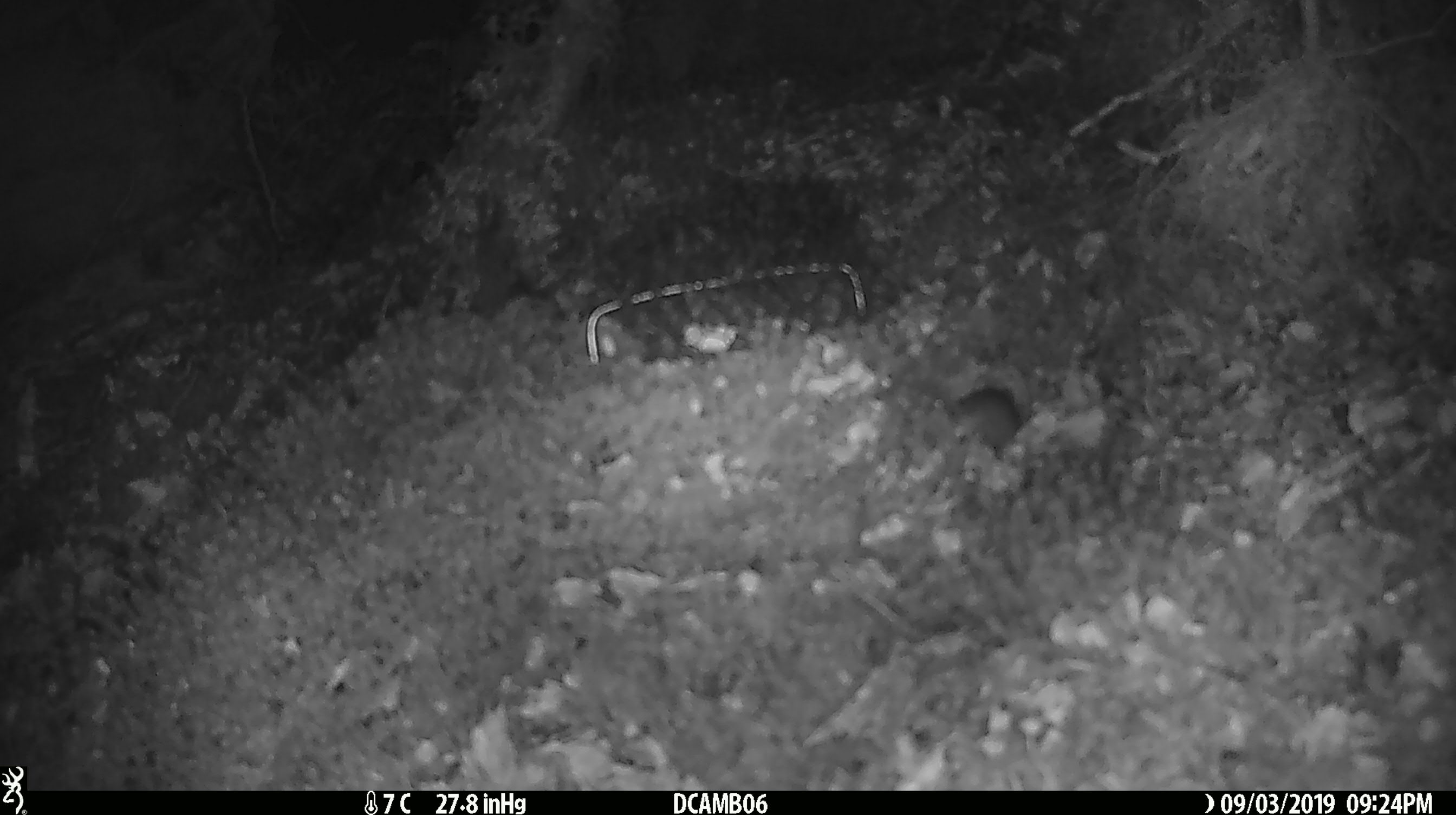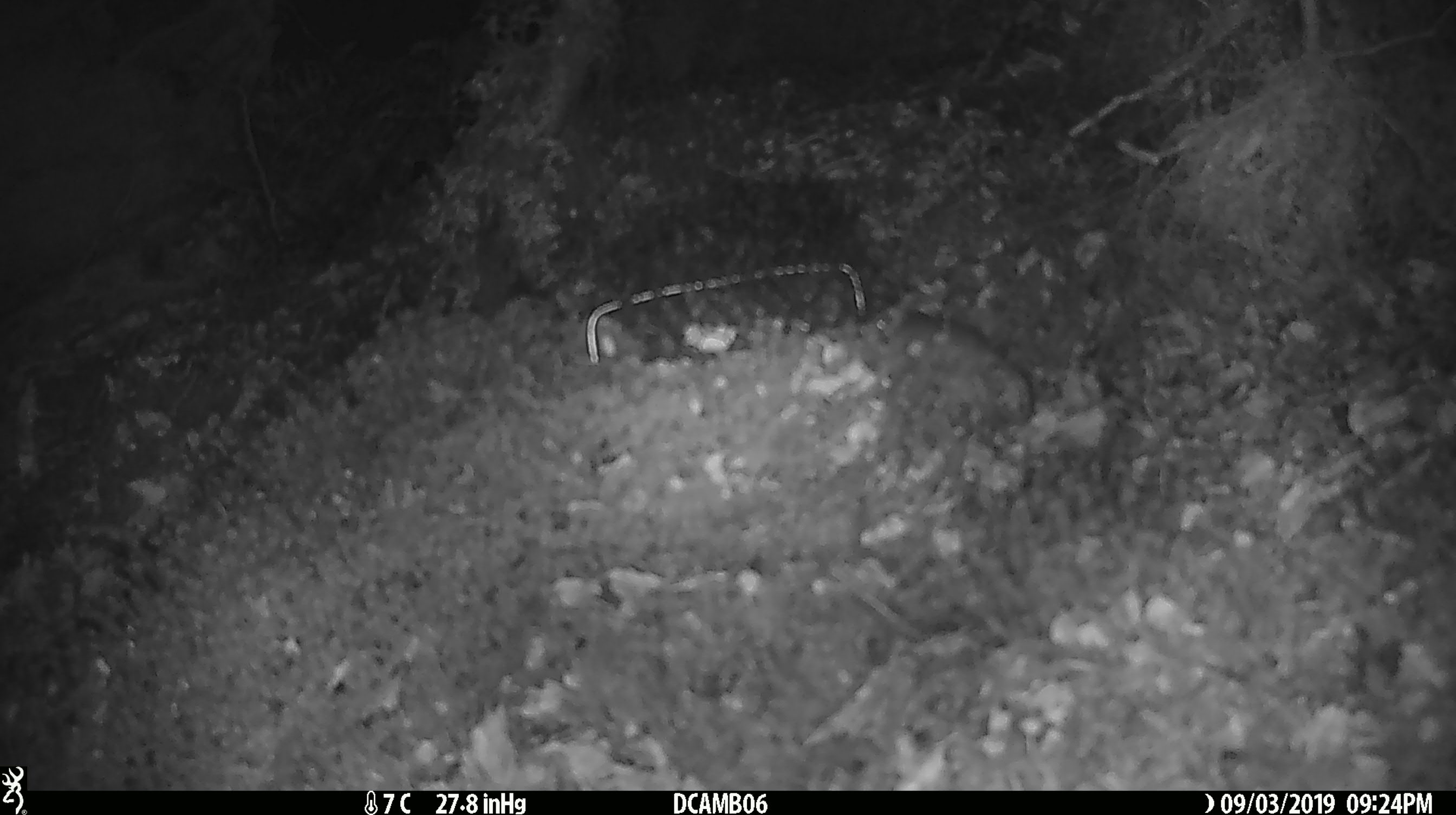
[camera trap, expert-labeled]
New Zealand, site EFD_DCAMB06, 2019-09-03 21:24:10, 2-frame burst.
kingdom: Animalia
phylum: Chordata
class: Mammalia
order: Rodentia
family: Muridae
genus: Mus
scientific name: Mus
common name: mouse